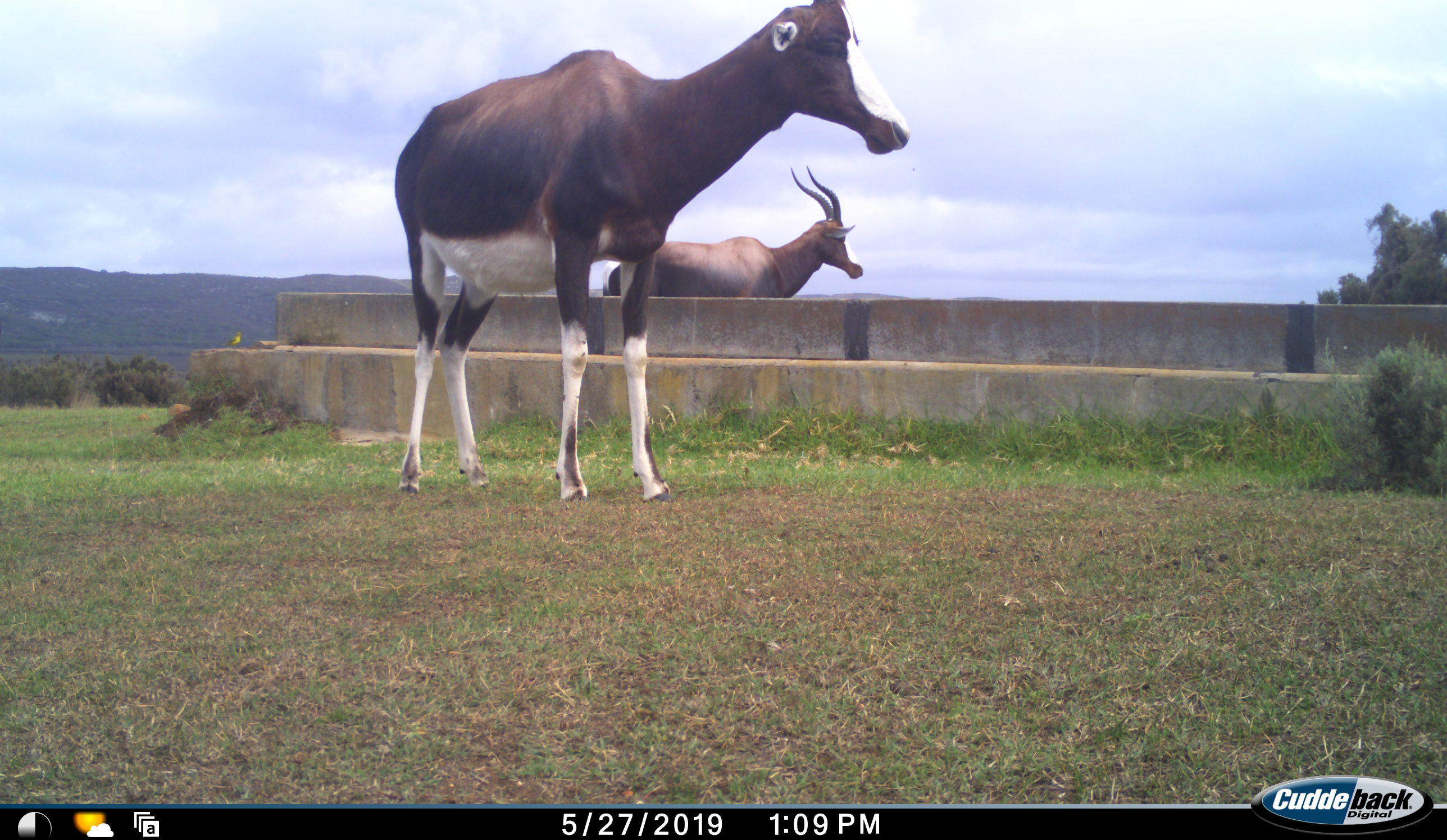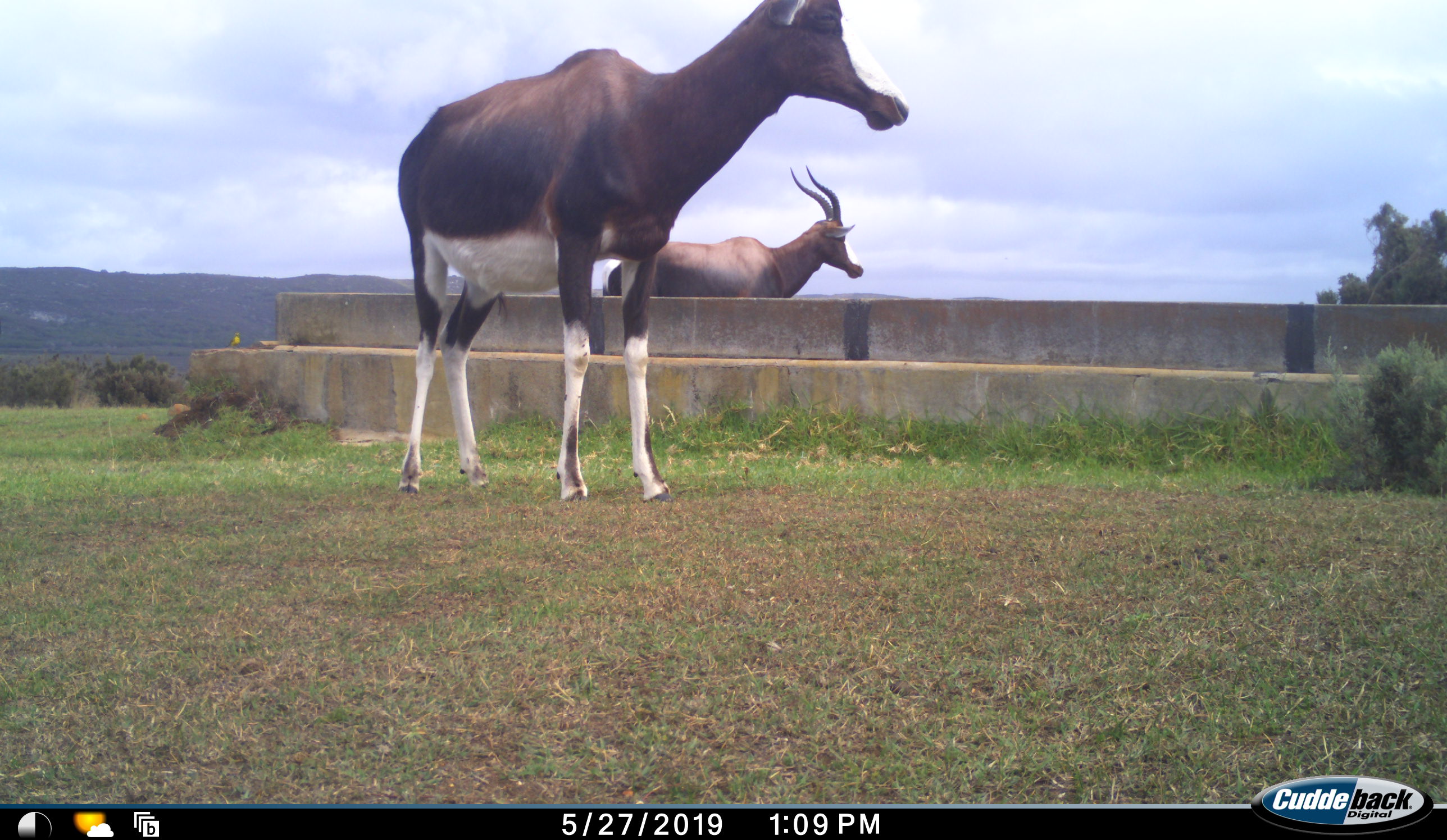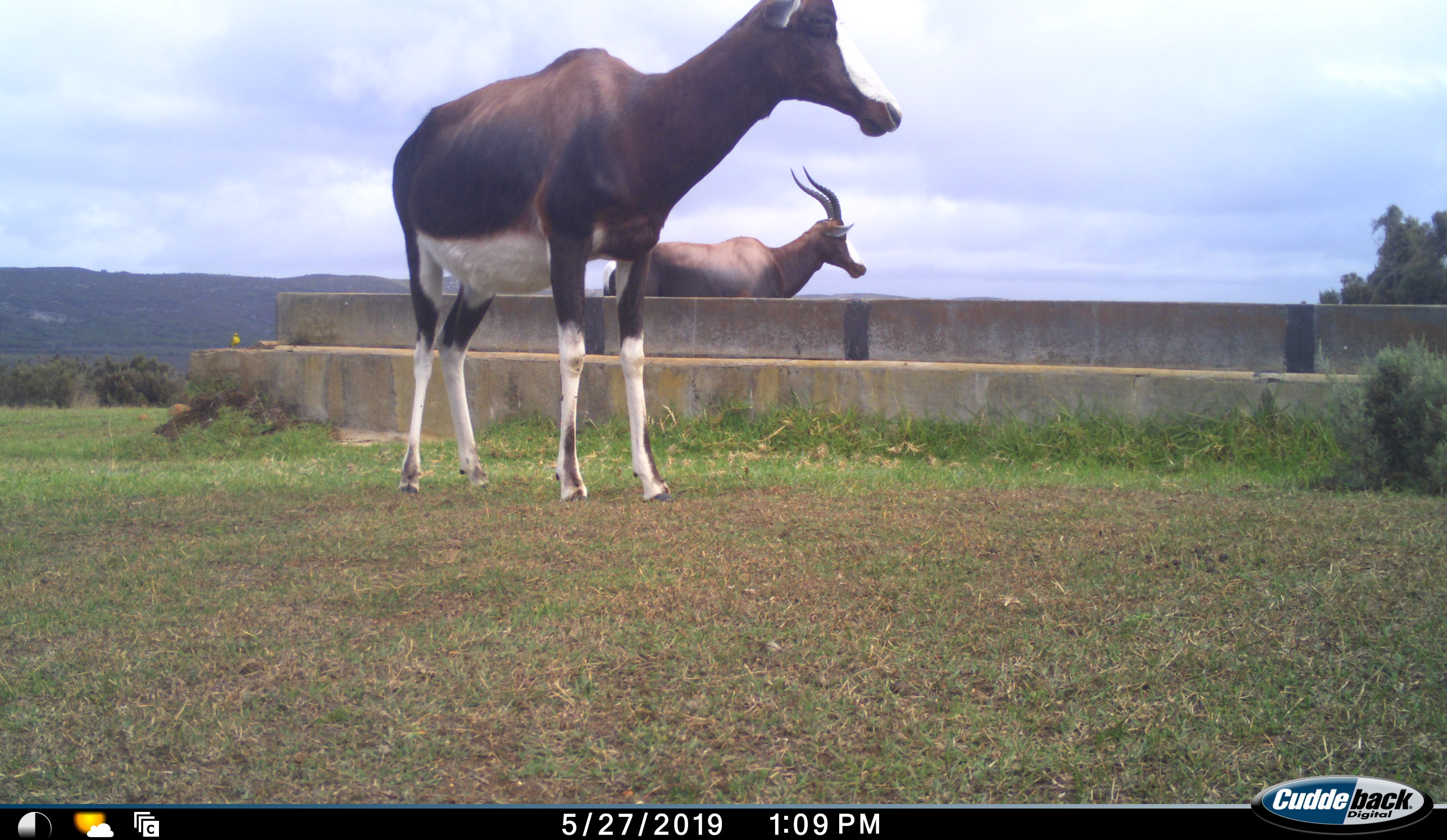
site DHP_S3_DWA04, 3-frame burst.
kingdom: Animalia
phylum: Chordata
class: Mammalia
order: Artiodactyla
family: Bovidae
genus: Damaliscus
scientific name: Damaliscus pygargus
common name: bontebok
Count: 2.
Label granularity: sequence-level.